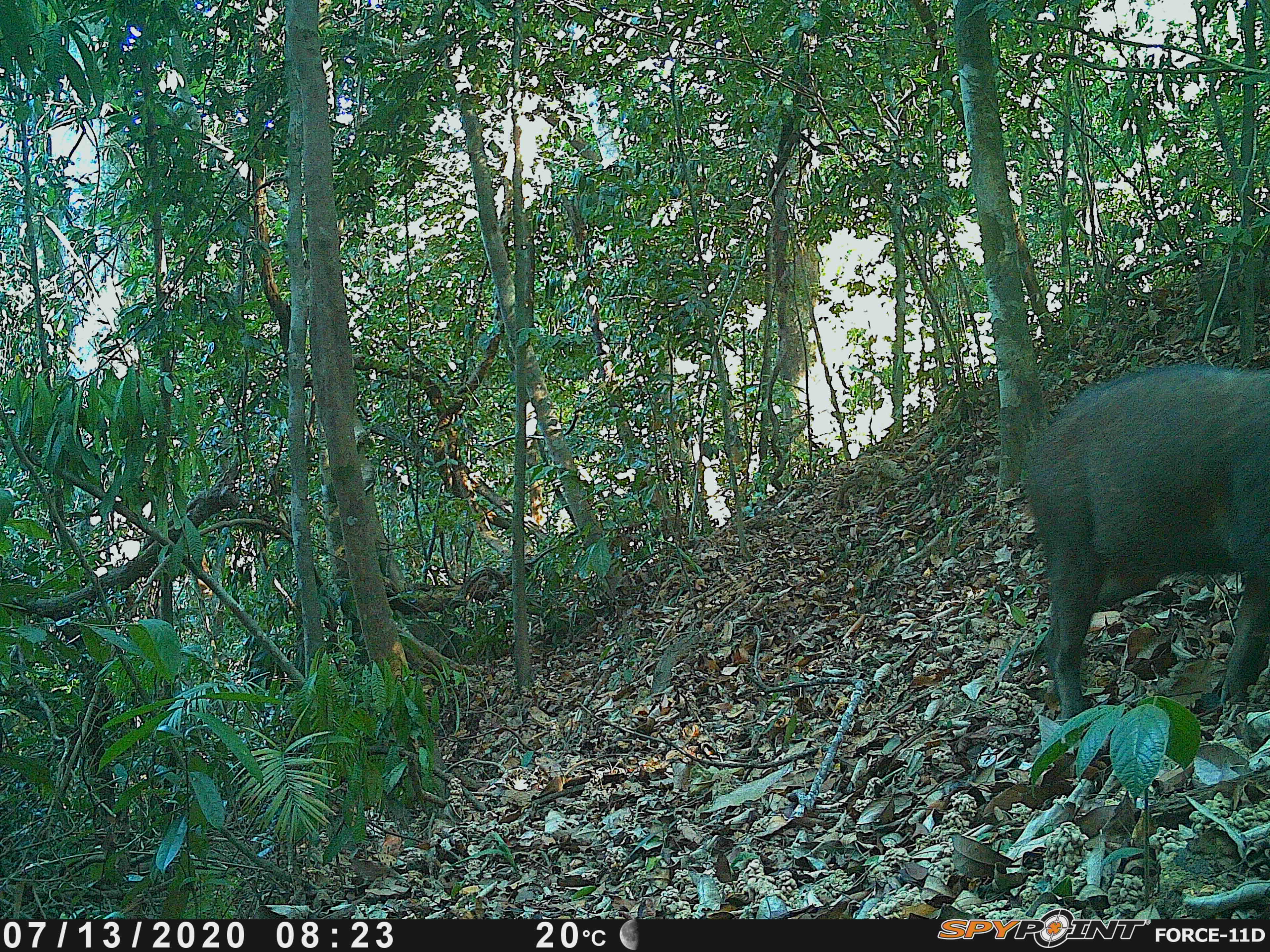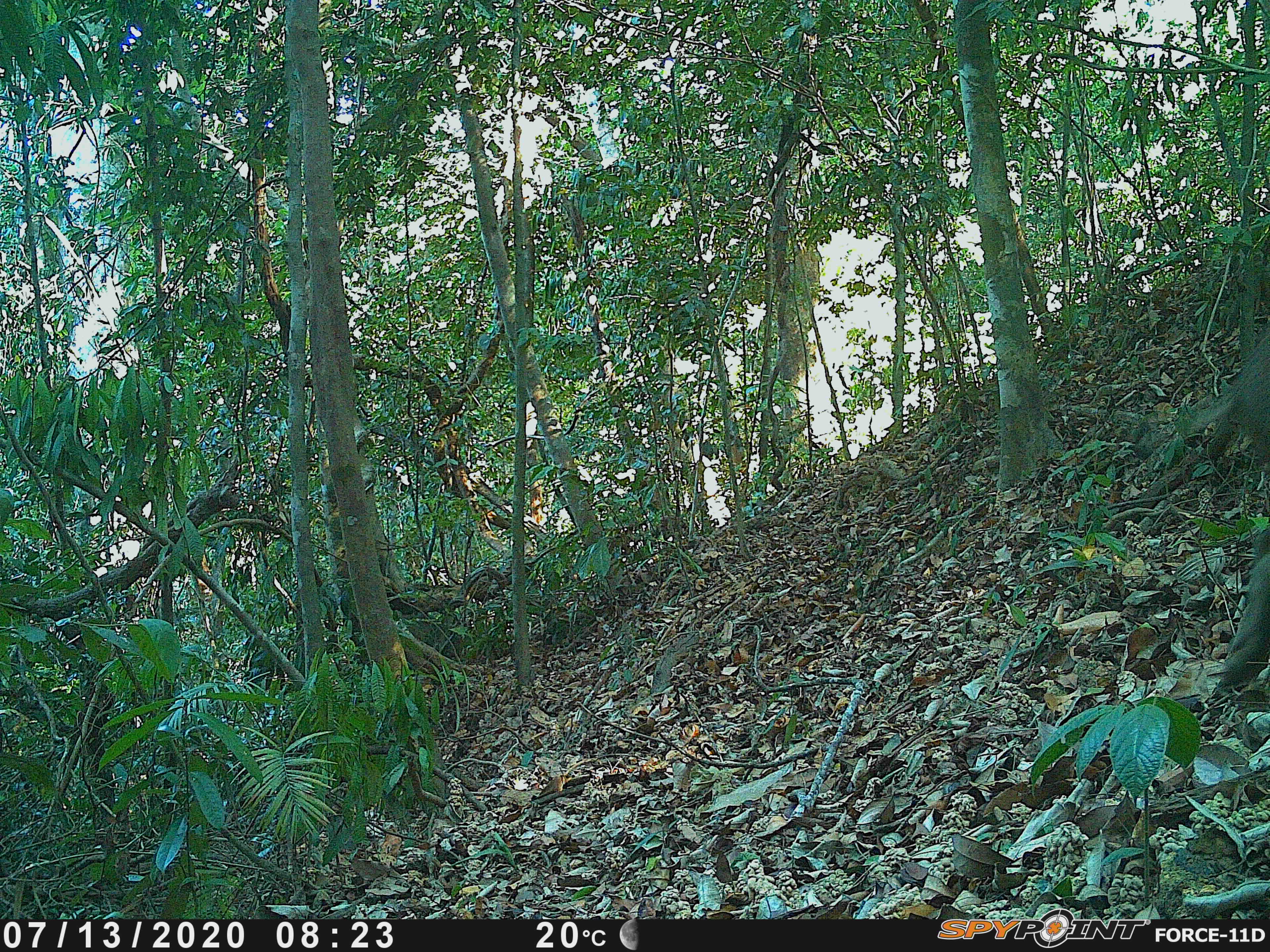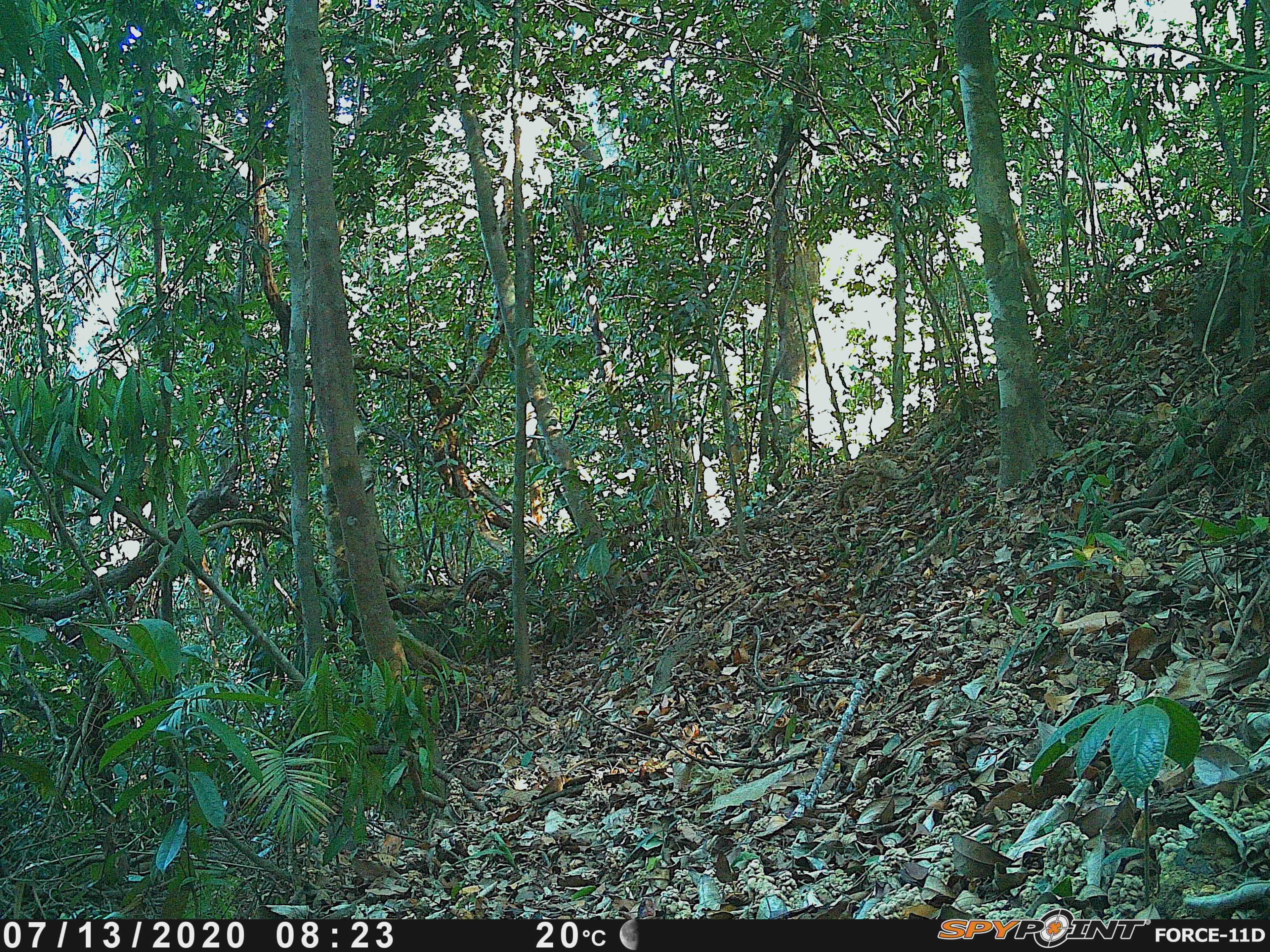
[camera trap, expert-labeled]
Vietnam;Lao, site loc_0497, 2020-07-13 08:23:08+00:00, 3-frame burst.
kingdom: Animalia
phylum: Chordata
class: Mammalia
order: Artiodactyla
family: Suidae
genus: Sus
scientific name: Sus scrofa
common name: eurasian wild pig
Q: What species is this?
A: Eurasian wild pig (Sus scrofa).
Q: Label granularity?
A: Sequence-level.